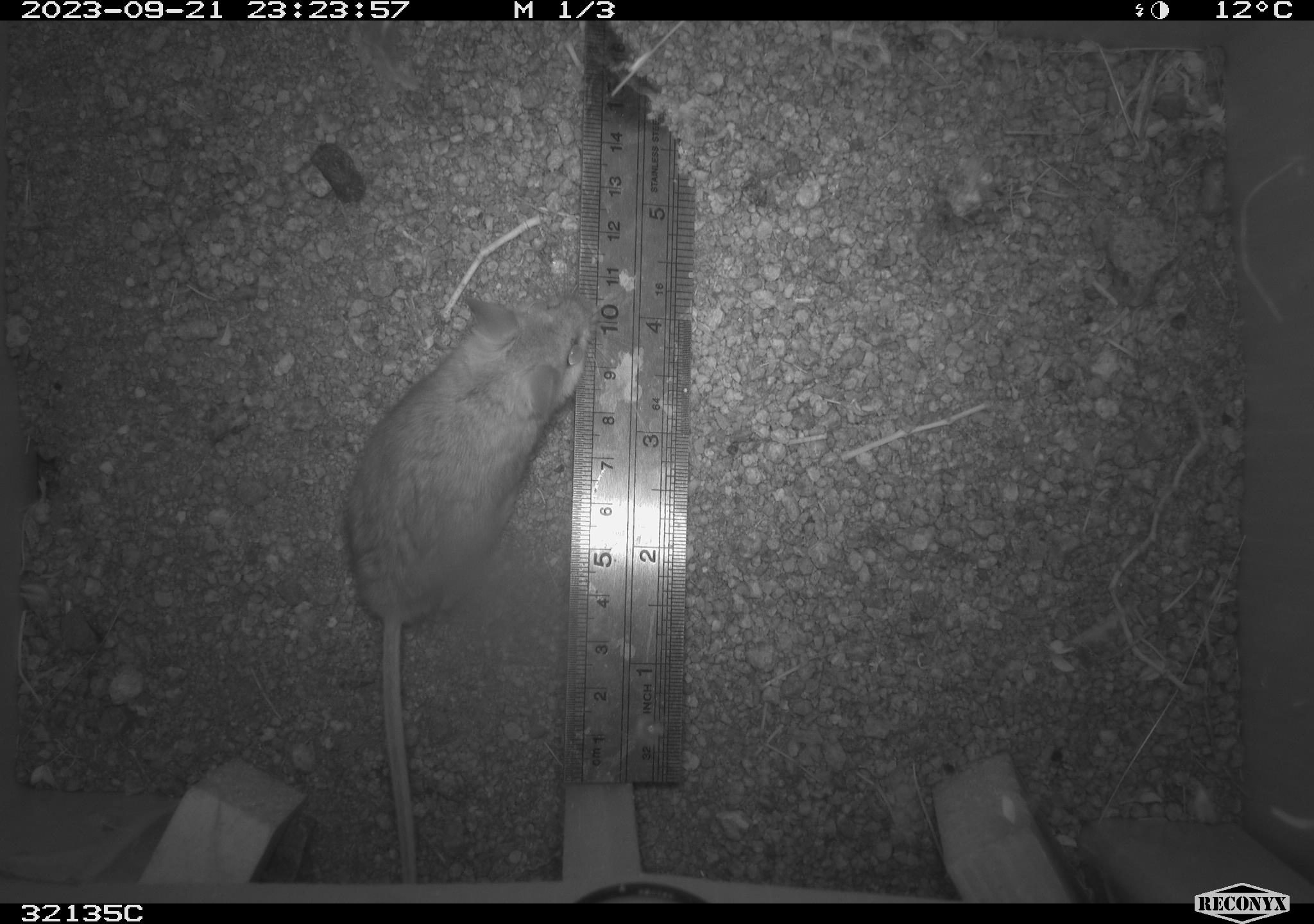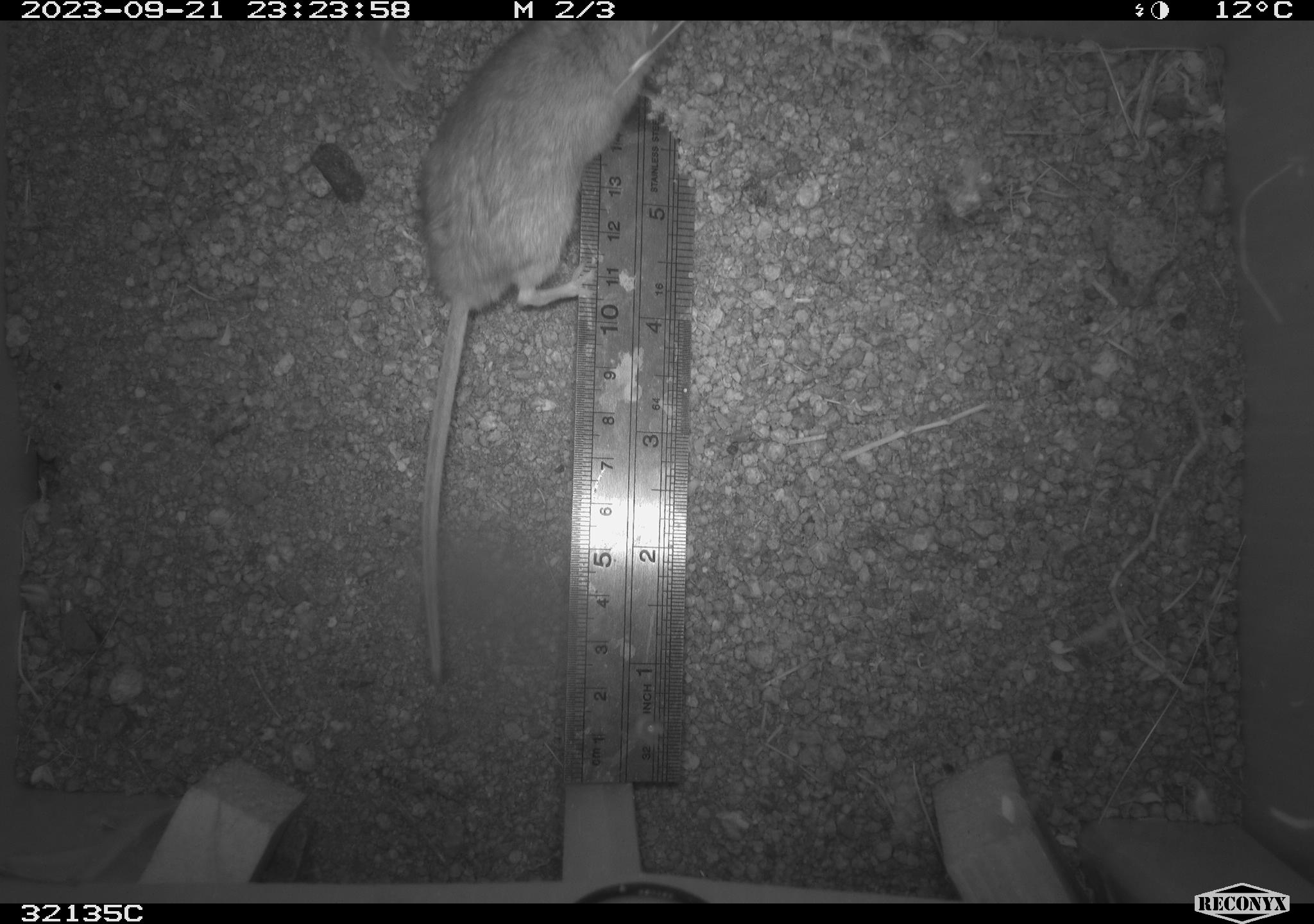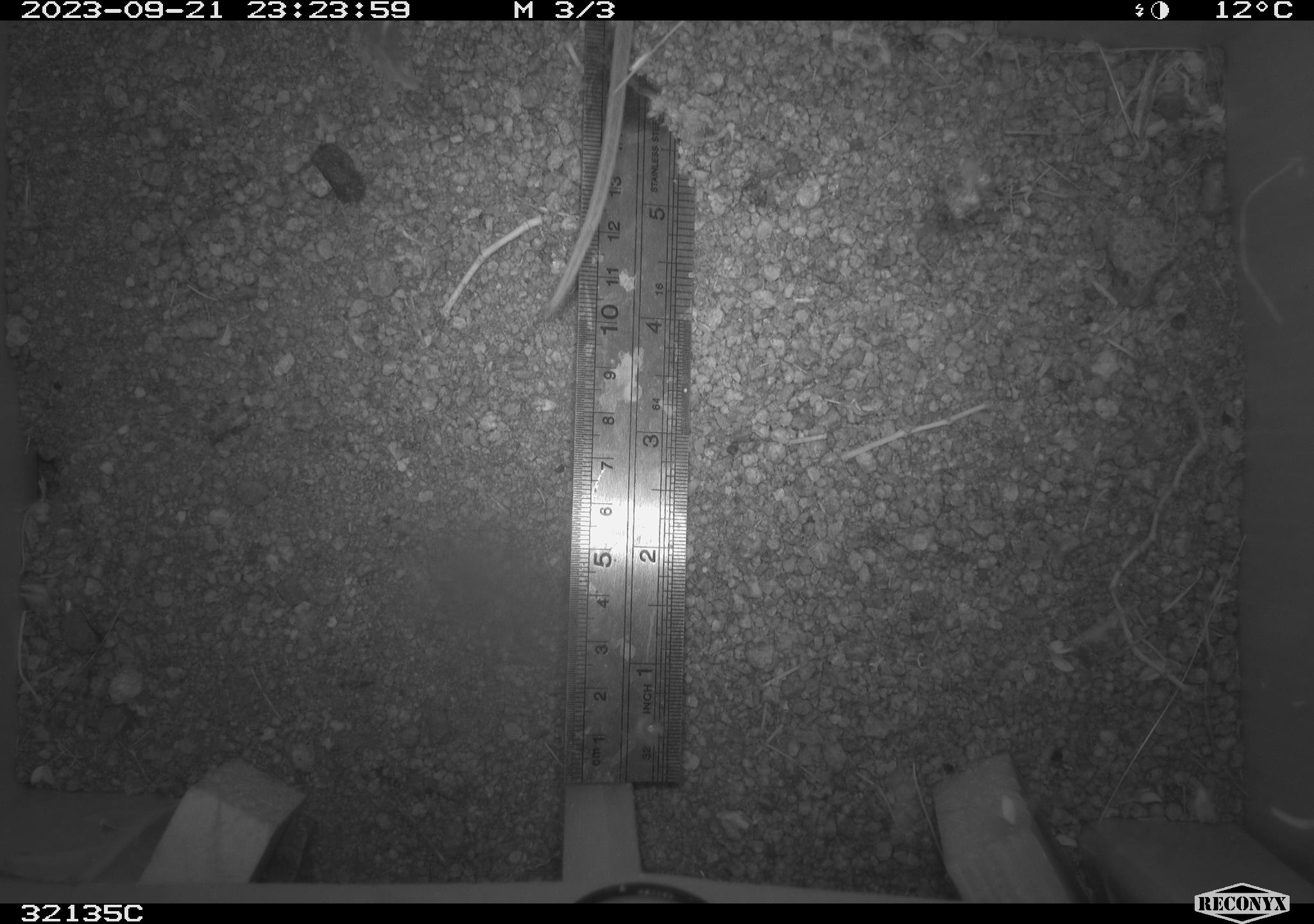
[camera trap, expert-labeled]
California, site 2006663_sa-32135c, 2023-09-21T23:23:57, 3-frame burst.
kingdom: Animalia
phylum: Chordata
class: Mammalia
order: Rodentia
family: Cricetidae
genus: Peromyscus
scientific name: Peromyscus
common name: deer mice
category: peromyscus species